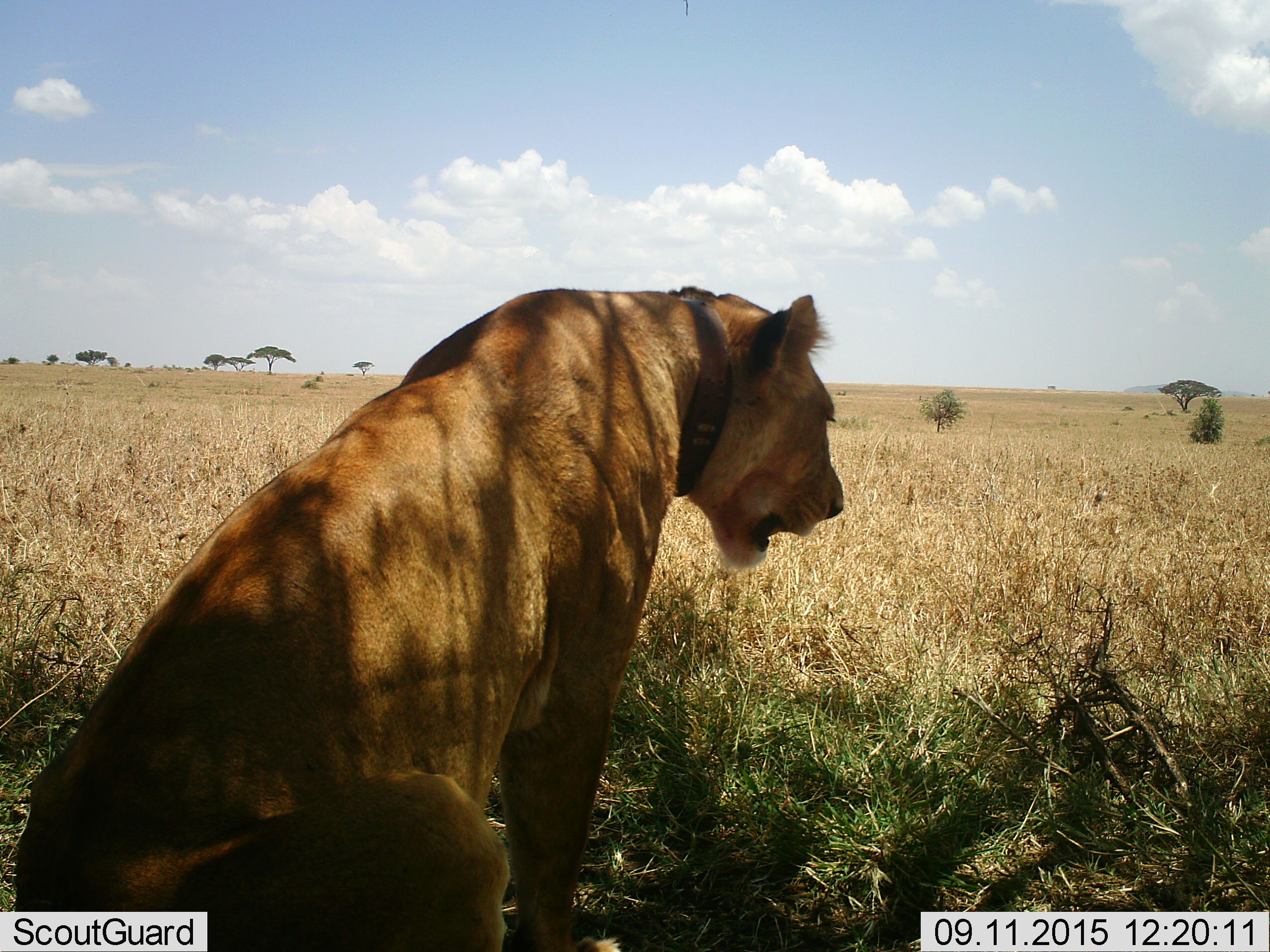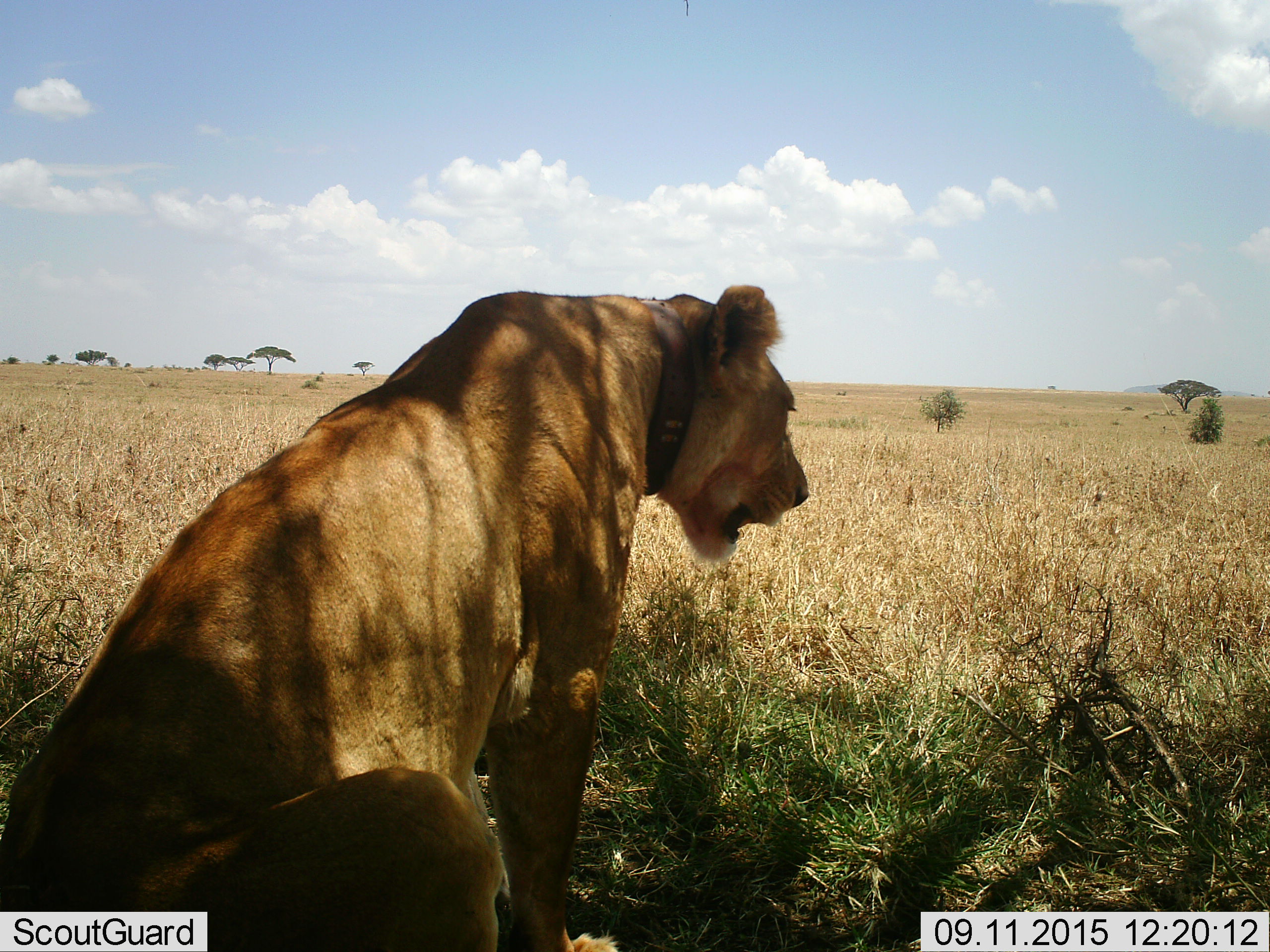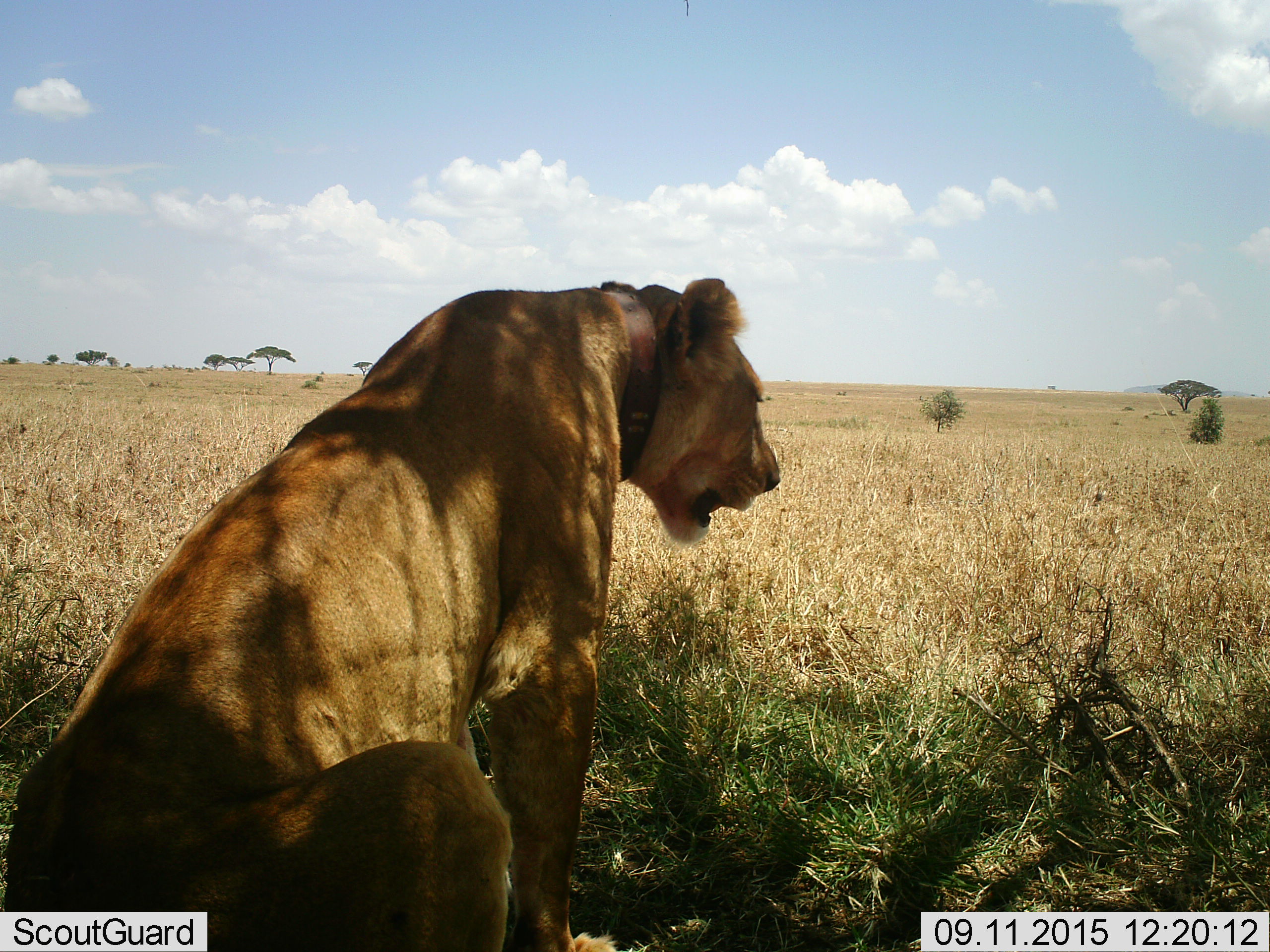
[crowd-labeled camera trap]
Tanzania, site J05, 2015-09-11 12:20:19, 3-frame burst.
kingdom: Animalia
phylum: Chordata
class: Mammalia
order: Carnivora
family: Felidae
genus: Panthera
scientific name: Panthera leo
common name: lion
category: lionfemale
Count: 1.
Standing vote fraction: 0%.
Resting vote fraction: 100%.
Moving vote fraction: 0%.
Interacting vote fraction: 0%.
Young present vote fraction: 0%.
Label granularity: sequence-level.